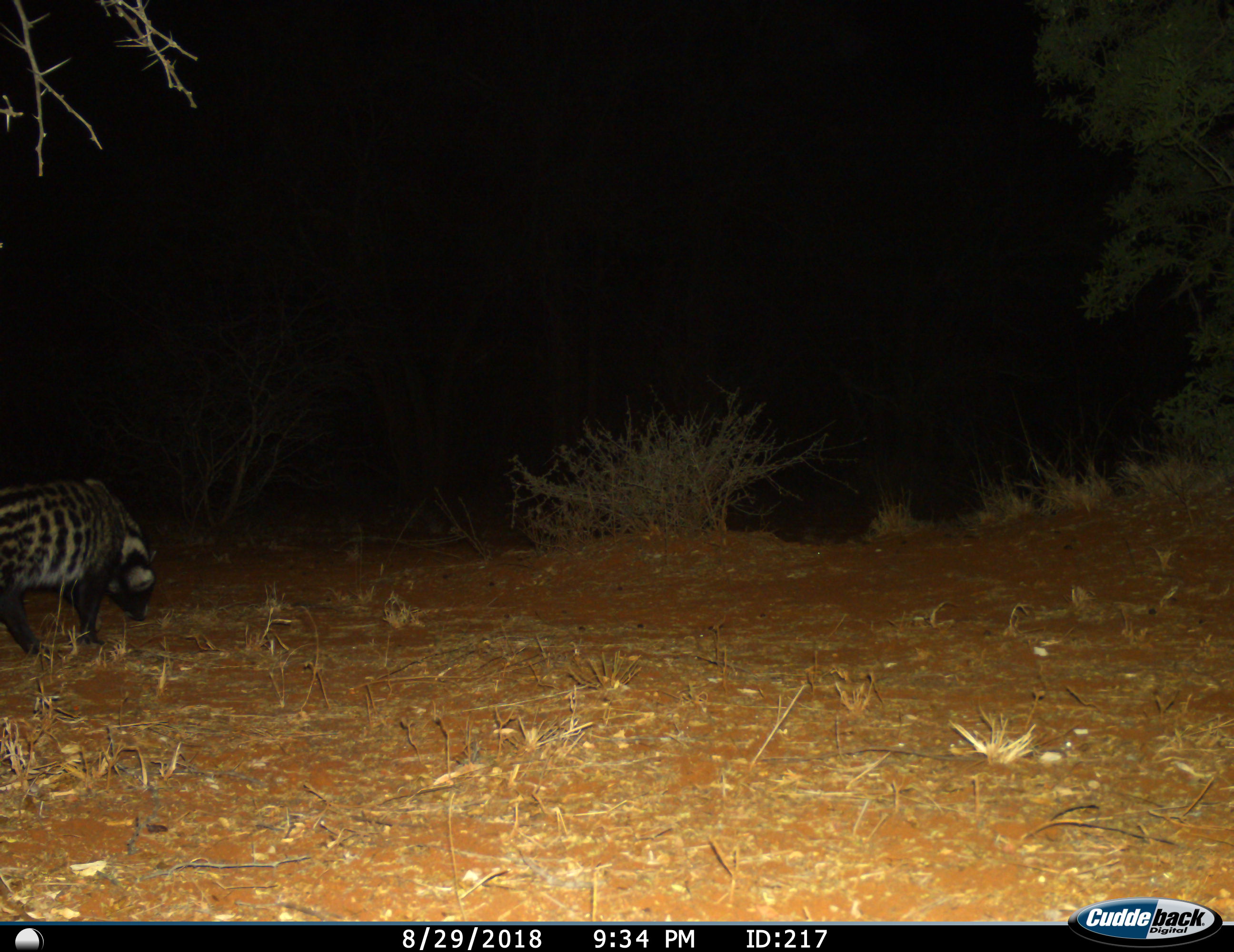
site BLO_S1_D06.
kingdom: Animalia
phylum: Chordata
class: Mammalia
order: Carnivora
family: Viverridae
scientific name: Viverridae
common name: civet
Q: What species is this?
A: Civet (Viverridae).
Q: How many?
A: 1.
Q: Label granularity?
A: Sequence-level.